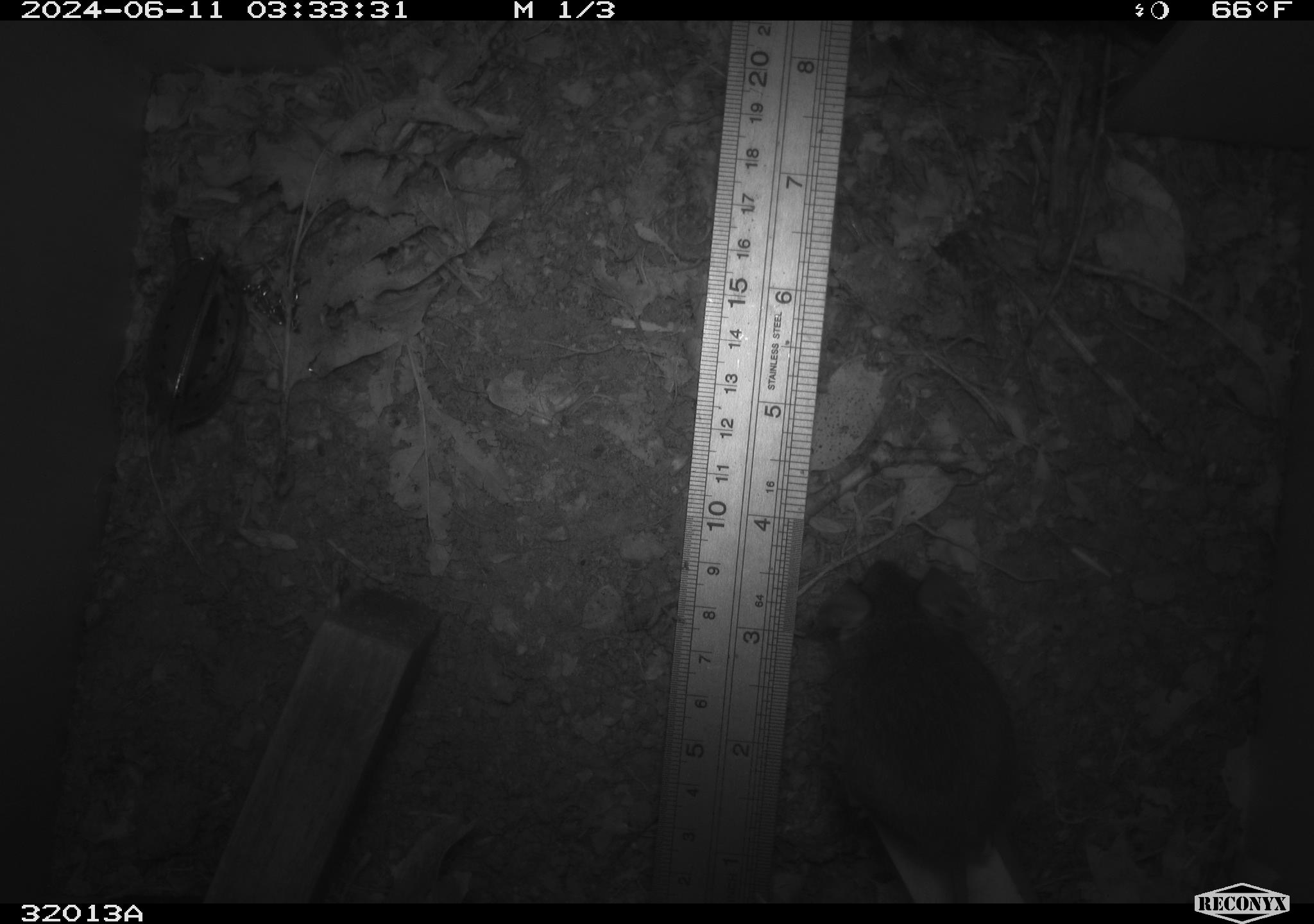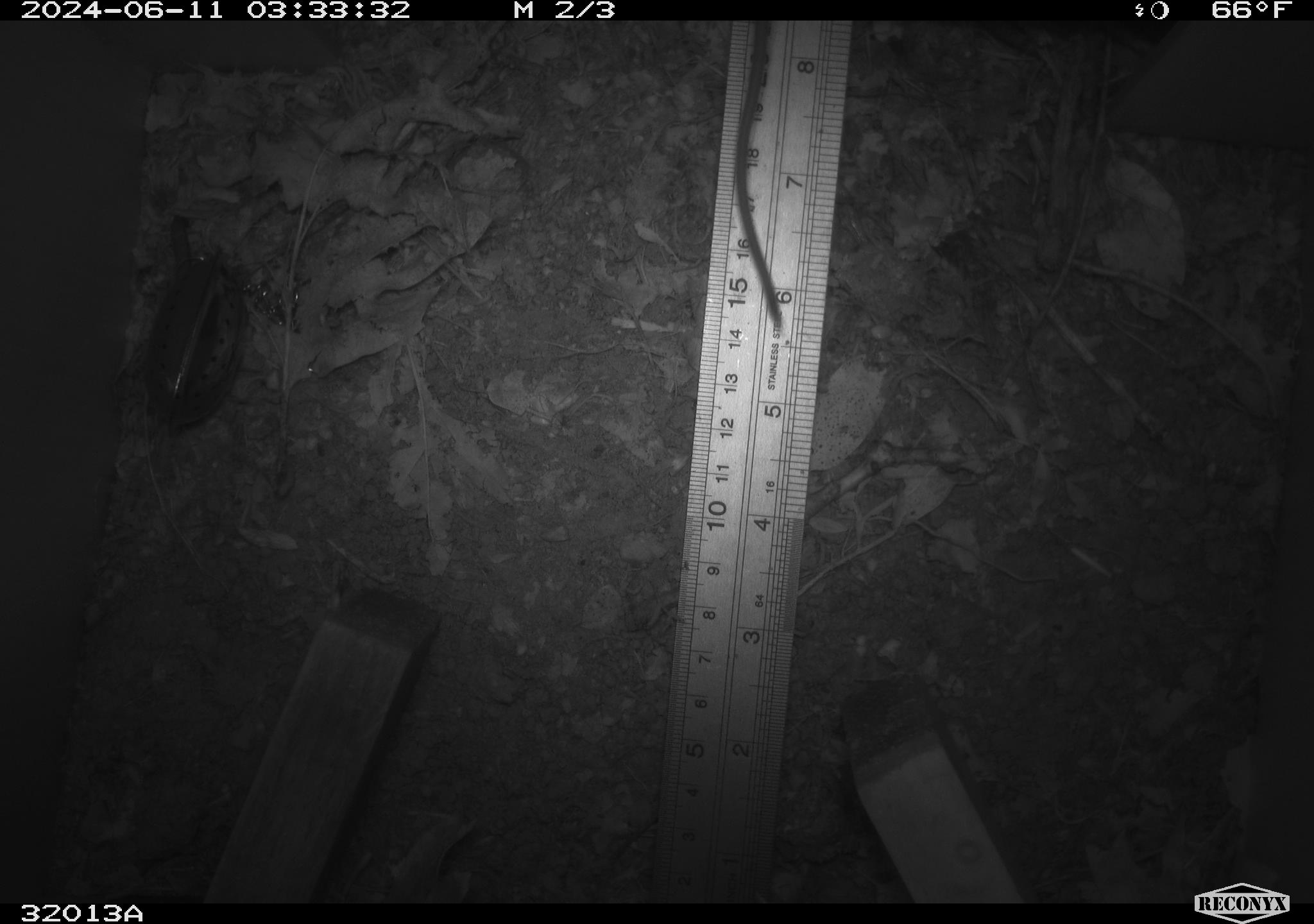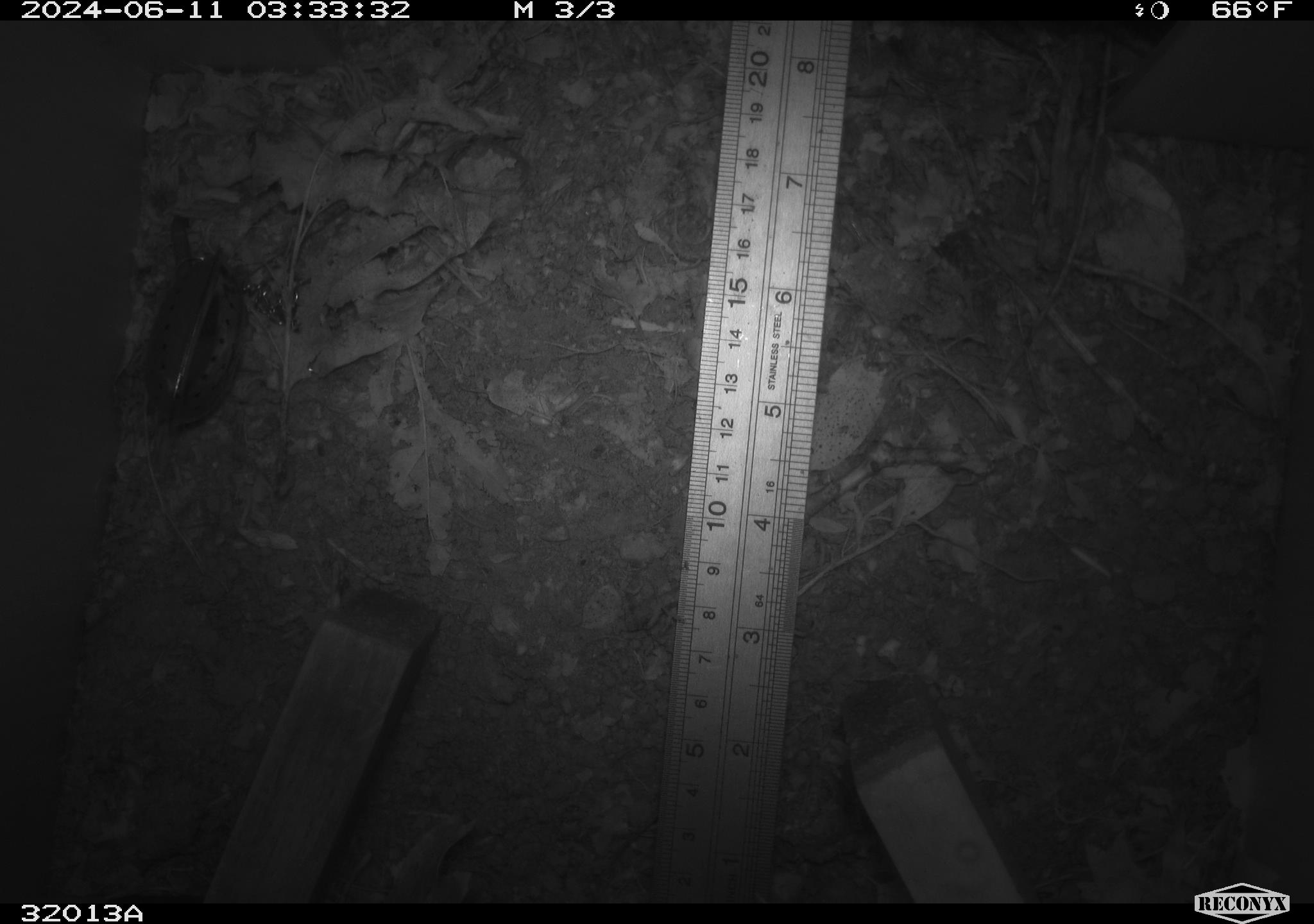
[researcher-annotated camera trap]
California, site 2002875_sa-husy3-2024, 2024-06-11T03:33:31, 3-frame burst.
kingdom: Animalia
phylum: Chordata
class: Mammalia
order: Rodentia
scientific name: Rodentia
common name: rodent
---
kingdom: Animalia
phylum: Chordata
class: Reptilia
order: Squamata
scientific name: Squamata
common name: lizards and snakes